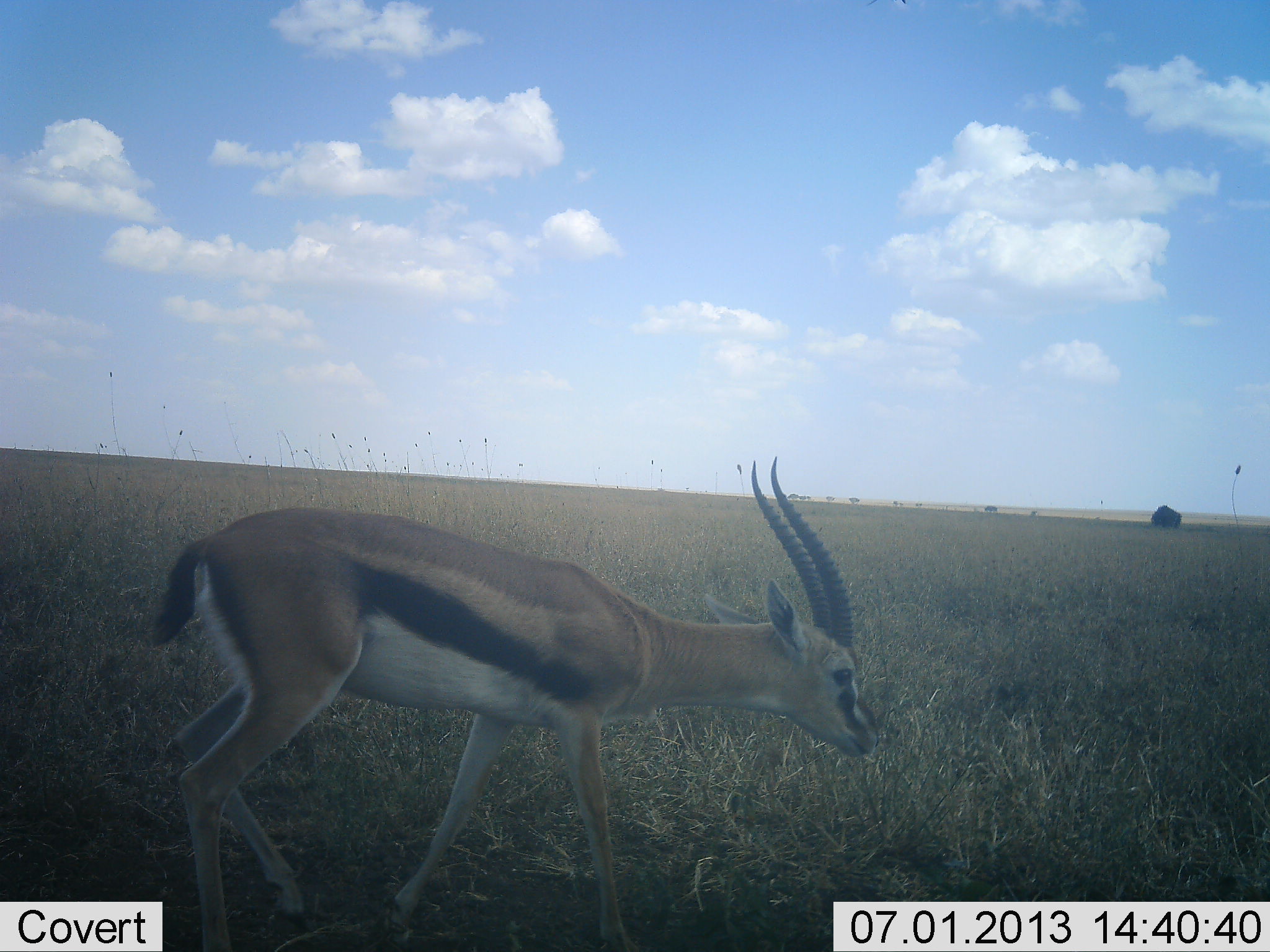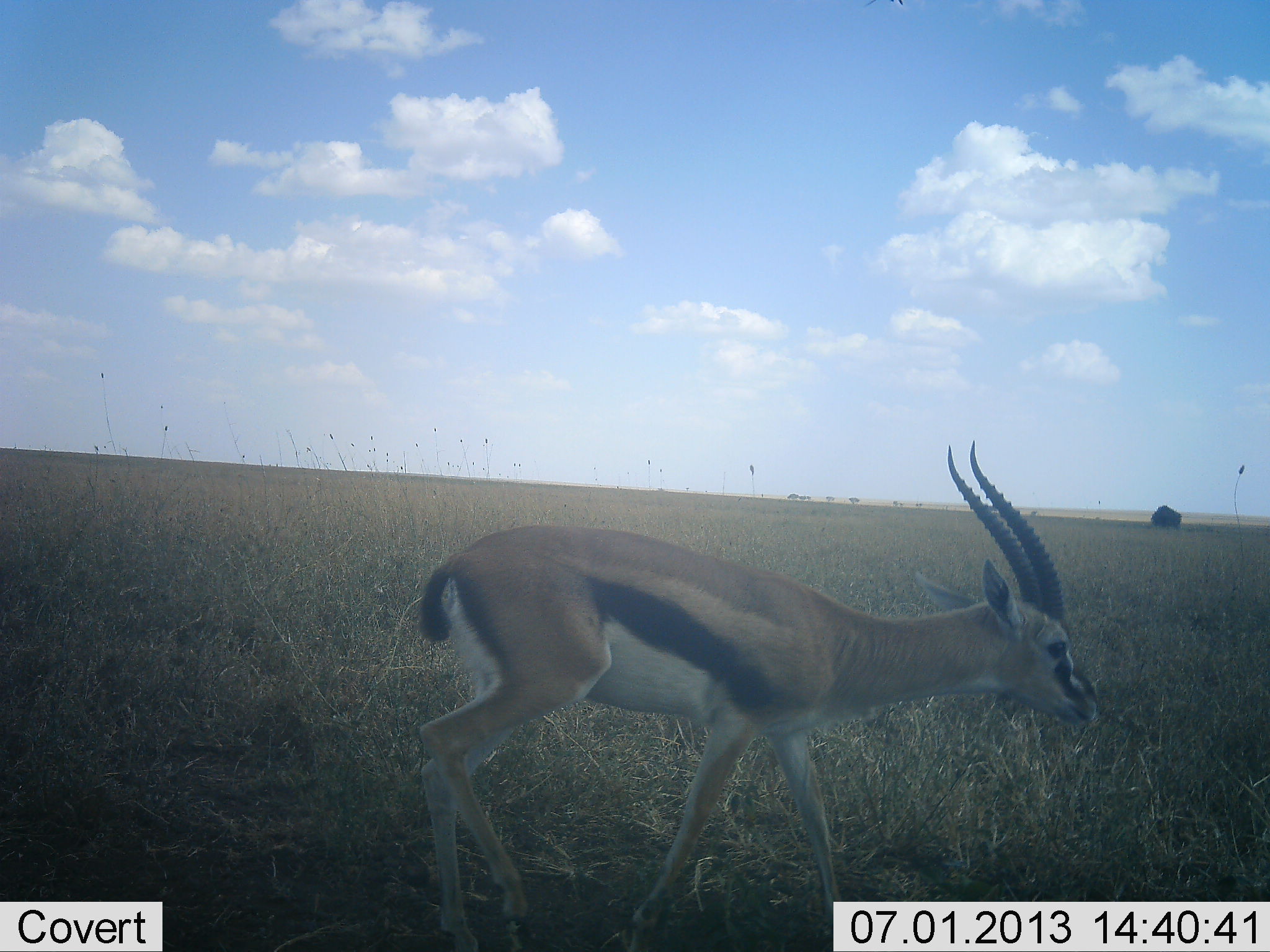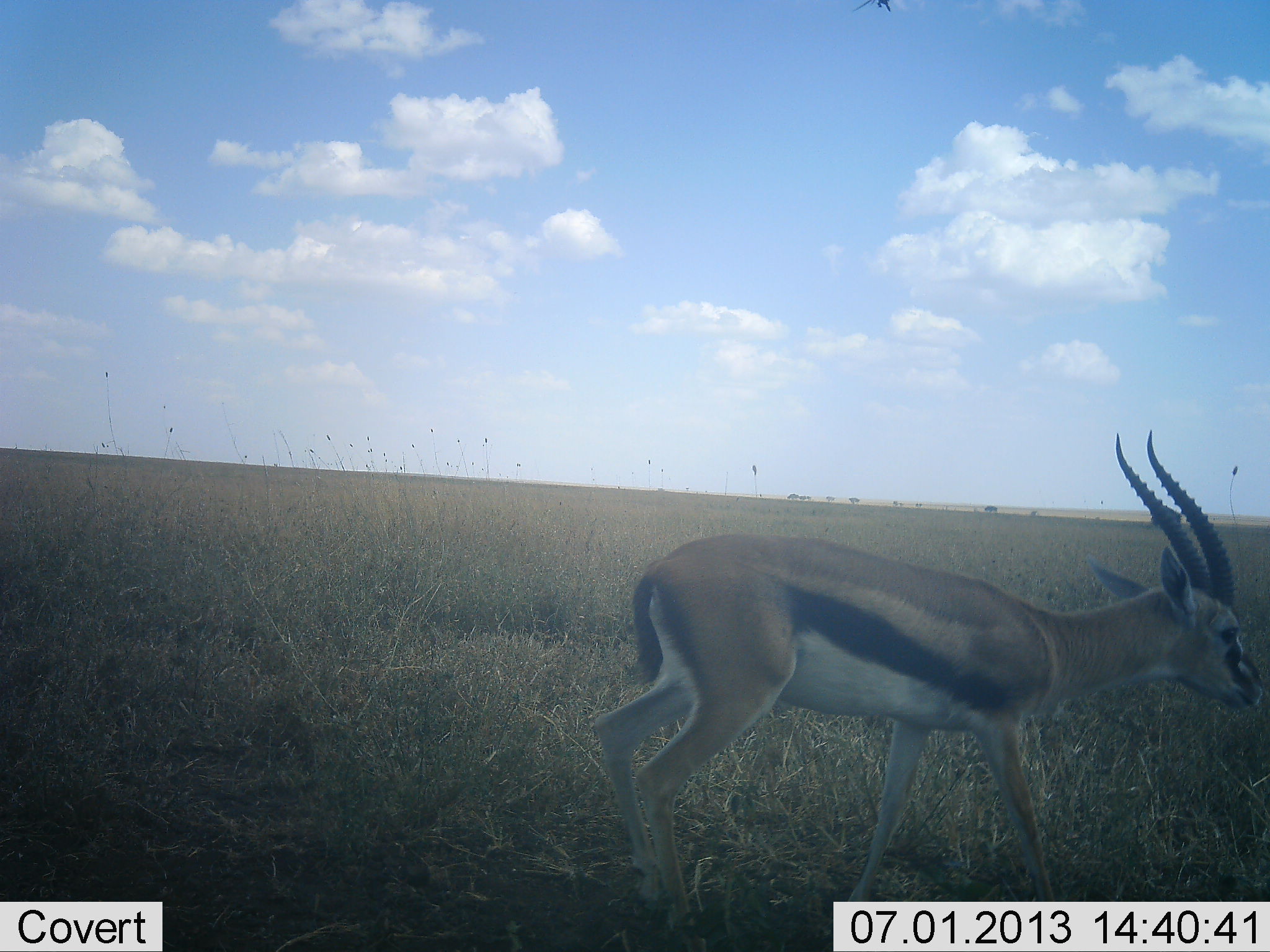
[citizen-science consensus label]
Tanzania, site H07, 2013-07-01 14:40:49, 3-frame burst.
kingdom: Animalia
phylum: Chordata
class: Mammalia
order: Artiodactyla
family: Bovidae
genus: Eudorcas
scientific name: Eudorcas thomsonii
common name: thomson's gazelle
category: gazellethomsons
Gazellethomsons (thomson's gazelle) (Eudorcas thomsonii), count 1. Behavior (volunteer vote fractions): standing 9%, resting 0%, moving 91%, interacting 0%. Young present (vote fraction): 0%. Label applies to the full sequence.